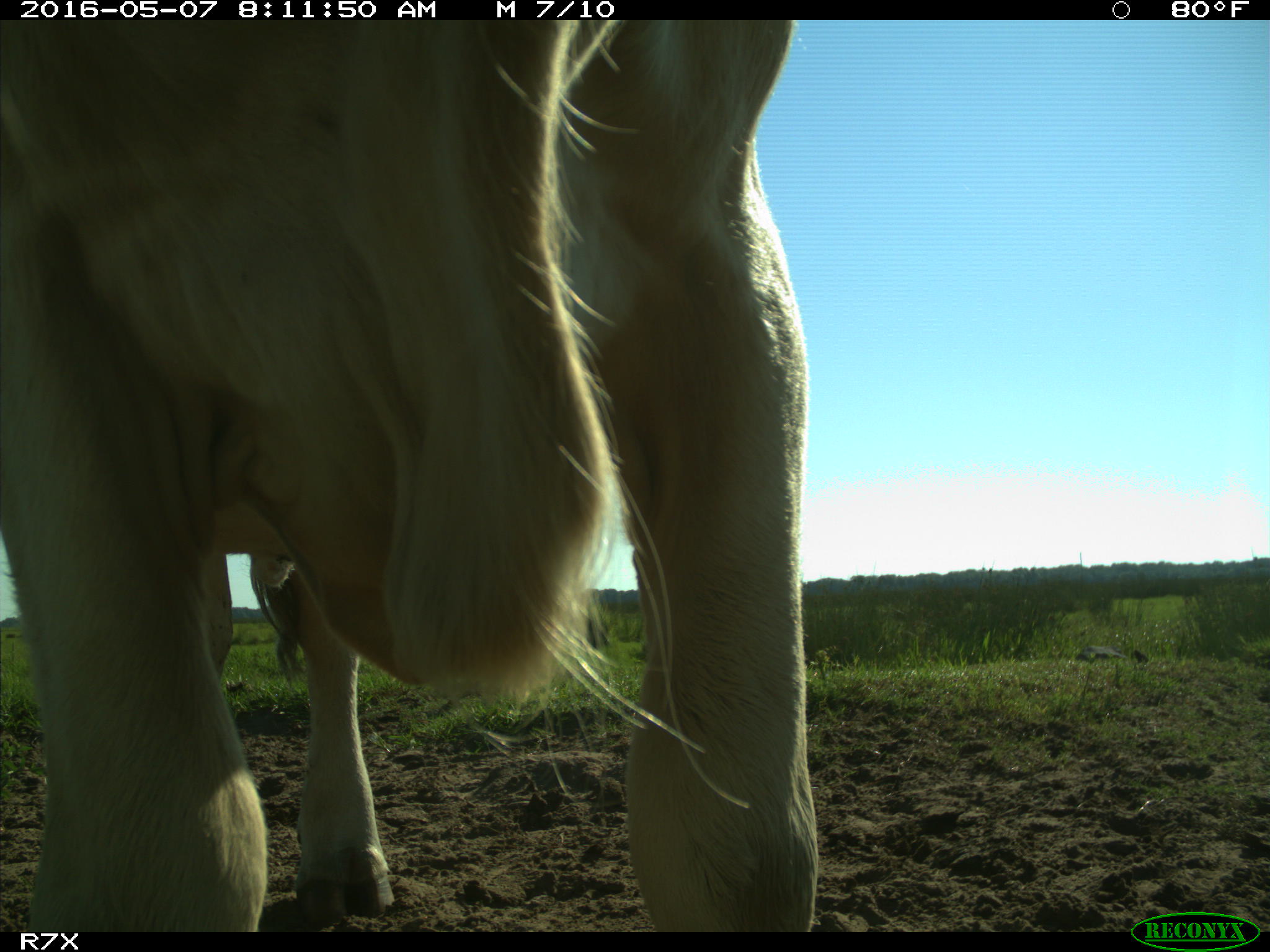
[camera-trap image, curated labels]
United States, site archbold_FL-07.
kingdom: Animalia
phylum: Chordata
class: Mammalia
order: Artiodactyla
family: Bovidae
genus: Bos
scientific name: Bos taurus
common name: domestic cow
Bos taurus (domestic cow).